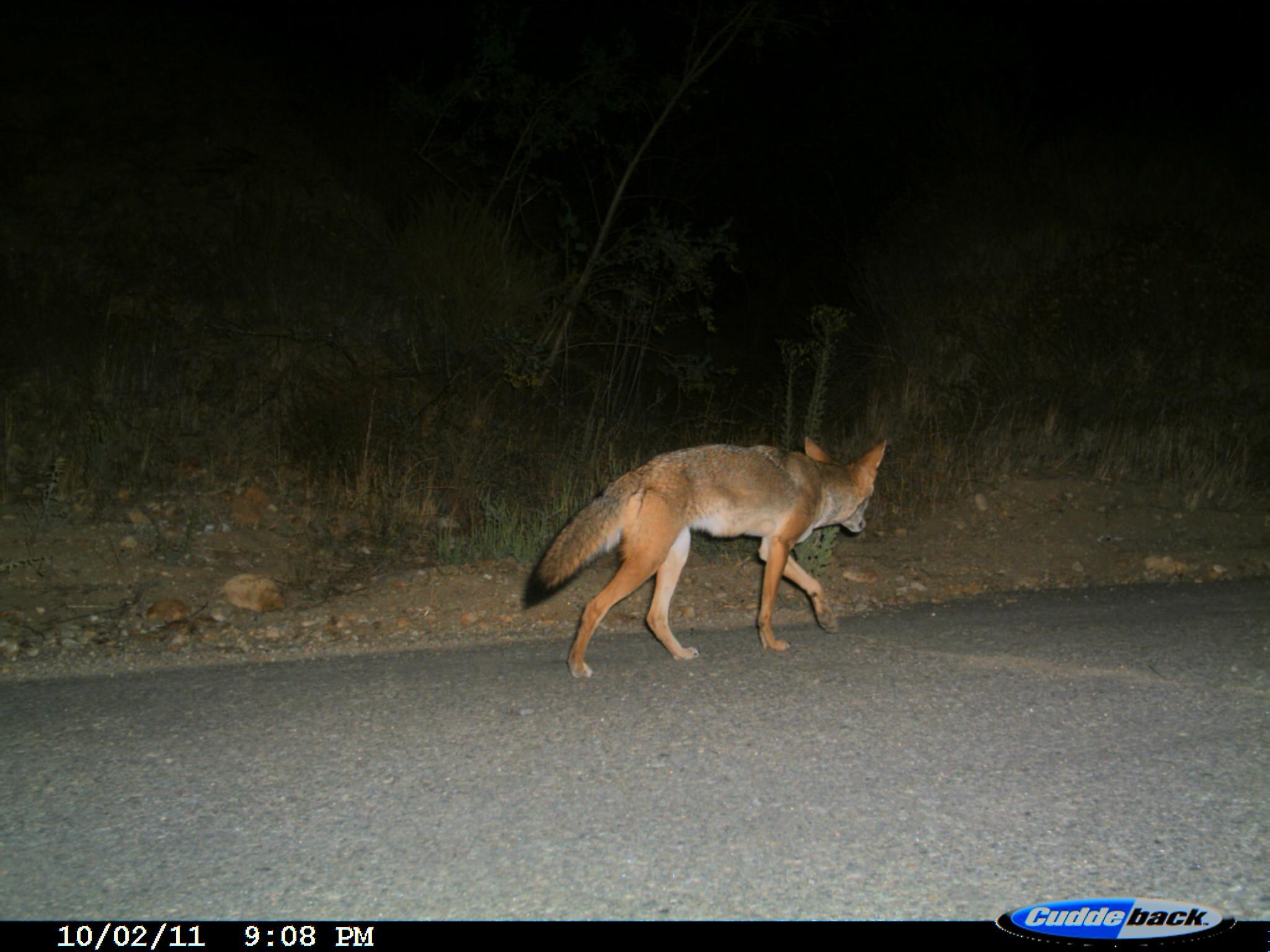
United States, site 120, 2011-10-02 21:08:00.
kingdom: Animalia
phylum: Chordata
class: Mammalia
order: Carnivora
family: Canidae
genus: Canis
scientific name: Canis latrans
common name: coyote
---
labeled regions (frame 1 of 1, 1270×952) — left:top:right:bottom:
coyote: 519:427:941:704